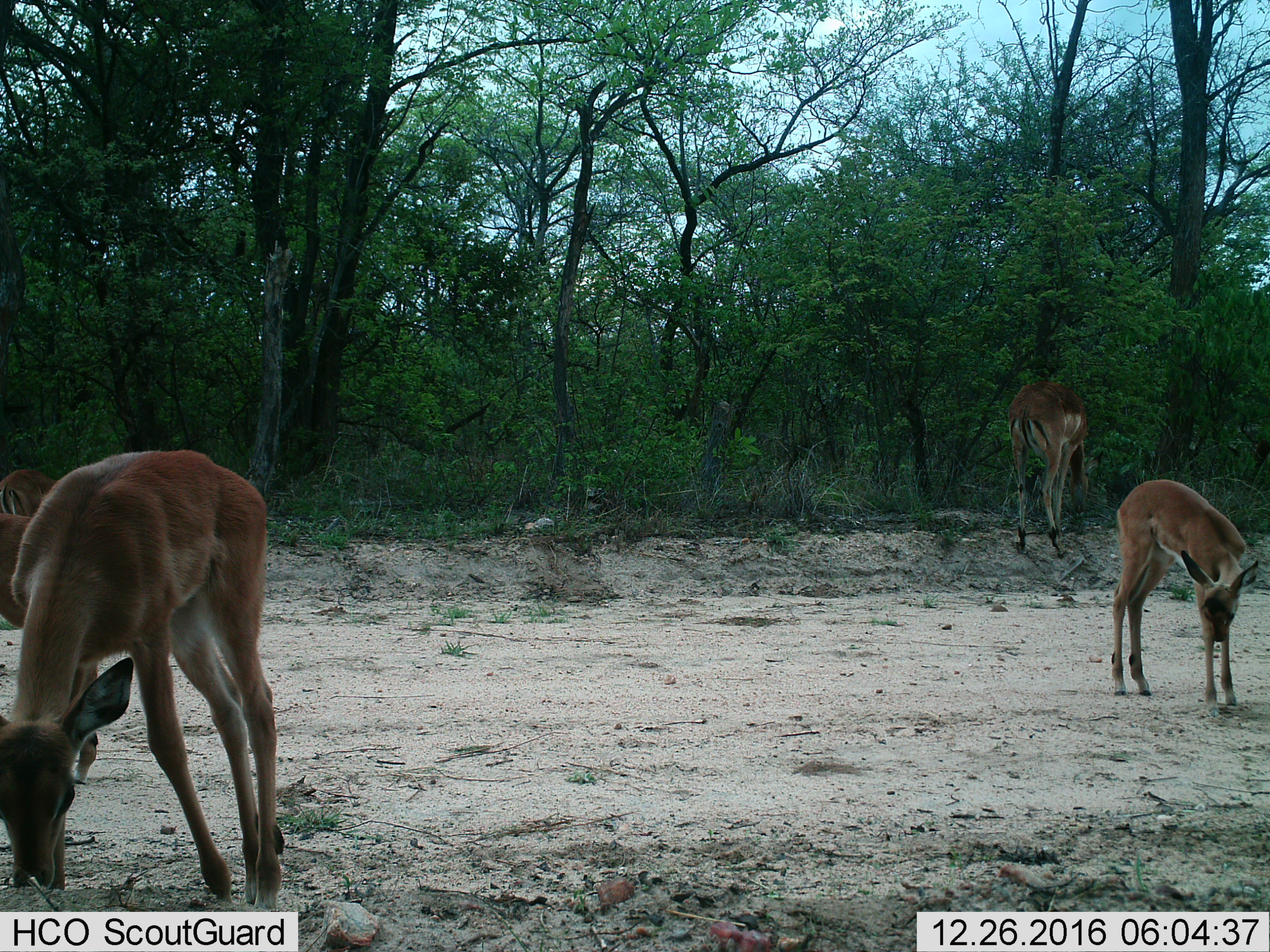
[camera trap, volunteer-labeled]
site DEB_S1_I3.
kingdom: Animalia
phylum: Chordata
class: Mammalia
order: Artiodactyla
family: Bovidae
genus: Aepyceros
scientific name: Aepyceros melampus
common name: impala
Impala (Aepyceros melampus), count 5. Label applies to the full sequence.